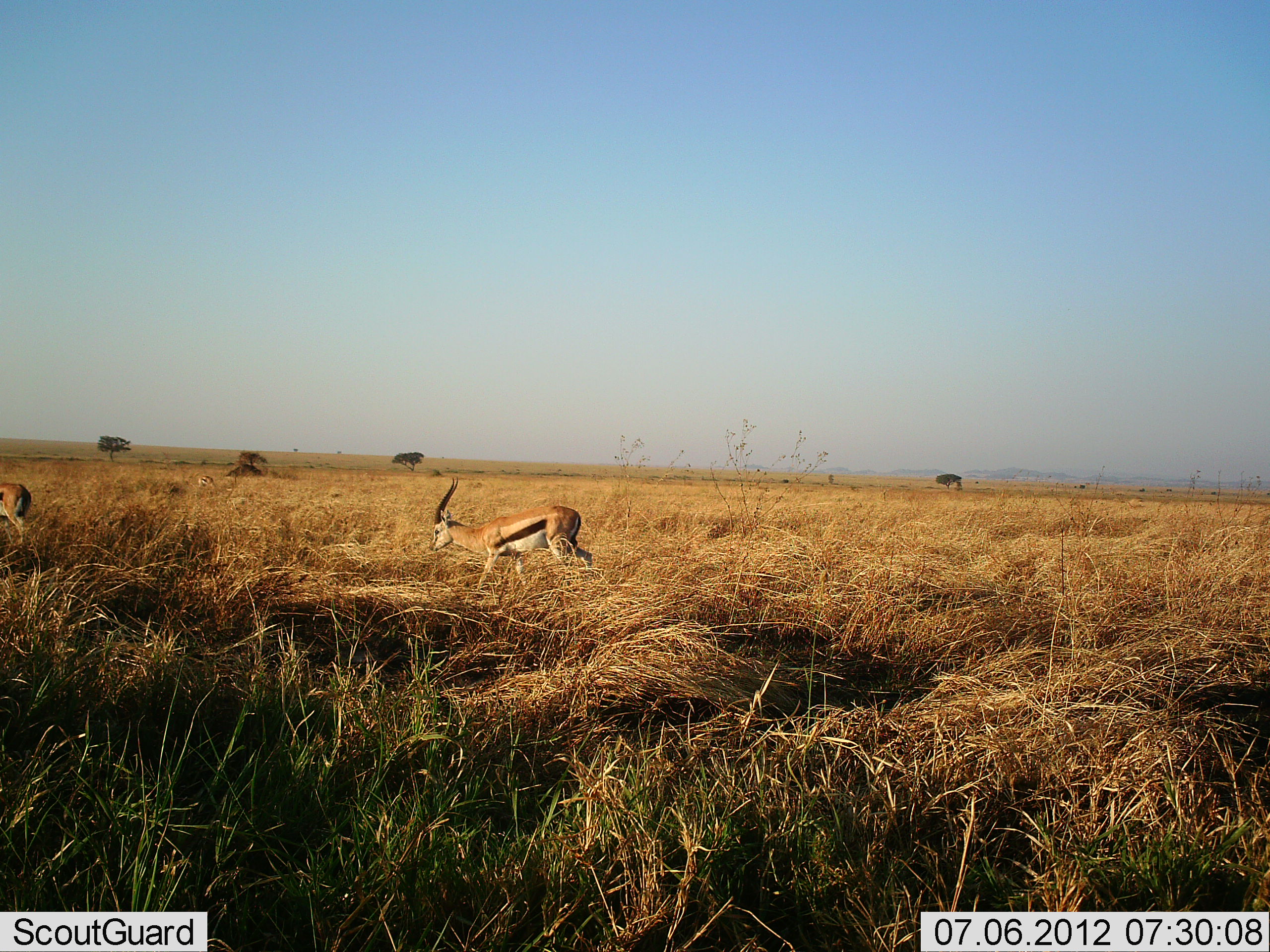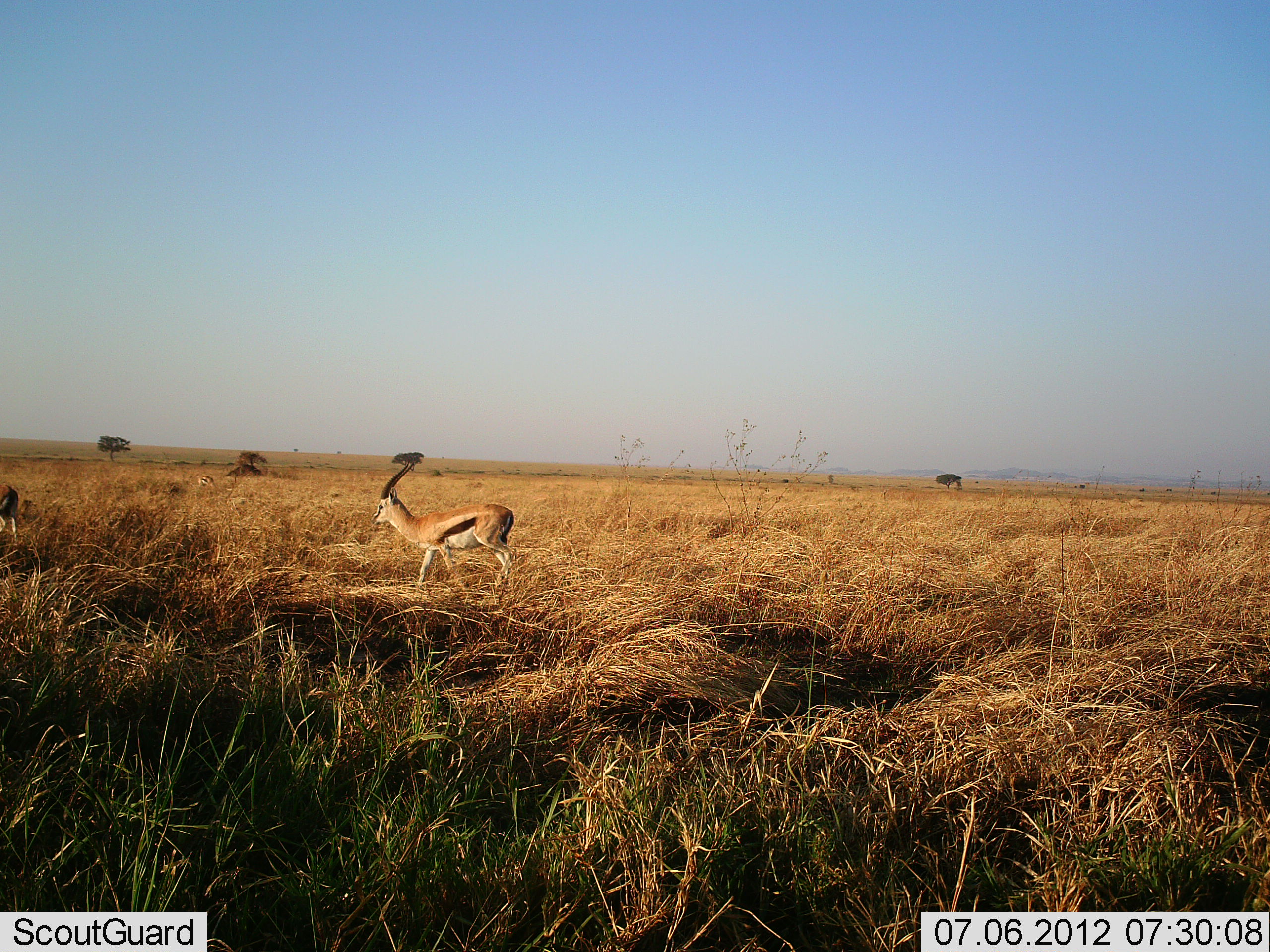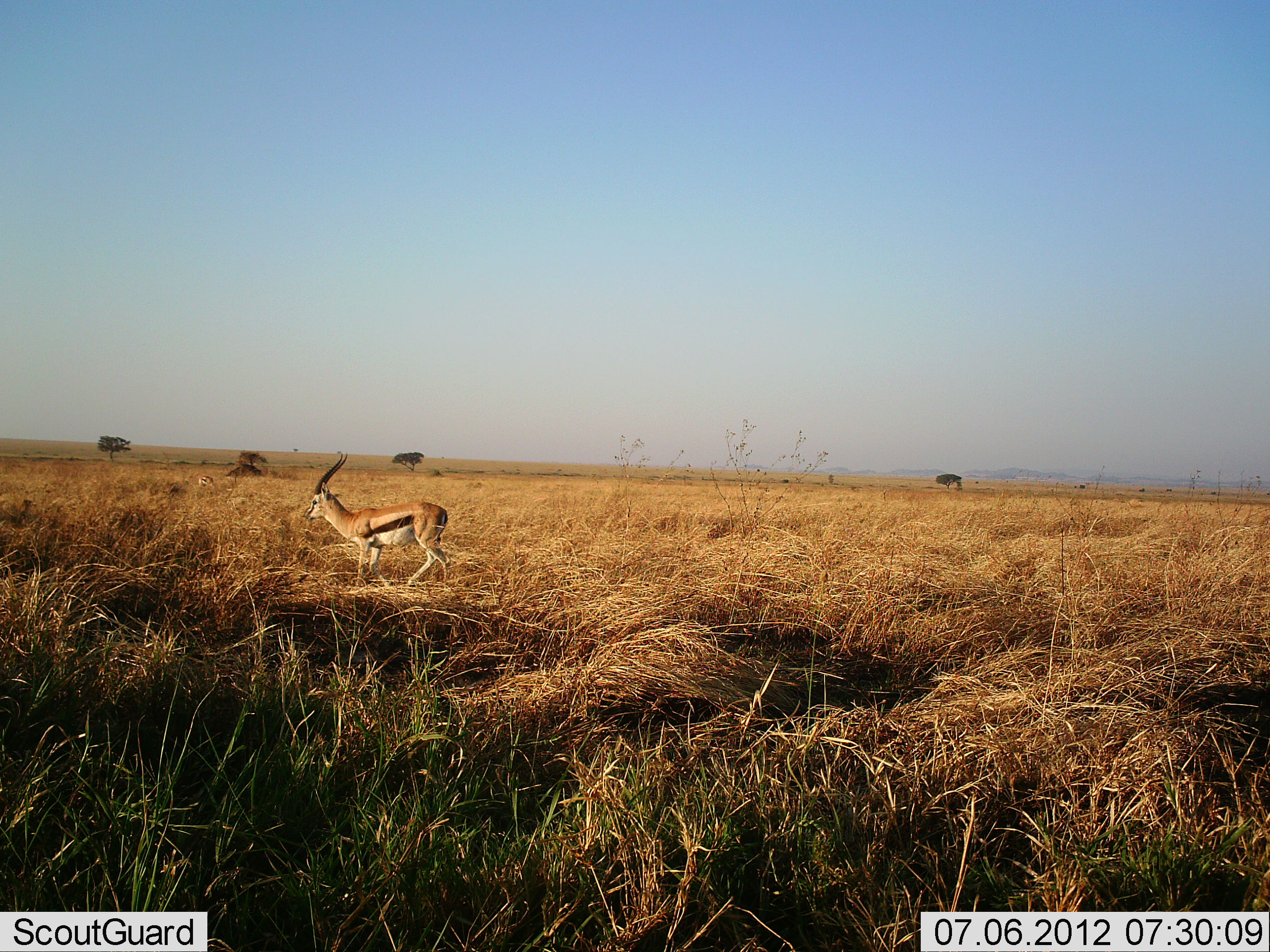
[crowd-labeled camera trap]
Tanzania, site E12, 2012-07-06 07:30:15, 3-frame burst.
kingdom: Animalia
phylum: Chordata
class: Mammalia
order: Artiodactyla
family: Bovidae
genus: Eudorcas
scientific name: Eudorcas thomsonii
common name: thomson's gazelle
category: gazellethomsons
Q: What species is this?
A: Gazellethomsons (thomson's gazelle) (Eudorcas thomsonii).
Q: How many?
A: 2.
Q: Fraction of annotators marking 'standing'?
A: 10%.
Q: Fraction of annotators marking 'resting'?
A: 0%.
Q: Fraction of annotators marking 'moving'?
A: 100%.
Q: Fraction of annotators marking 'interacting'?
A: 0%.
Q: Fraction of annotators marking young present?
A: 0%.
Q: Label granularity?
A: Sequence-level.